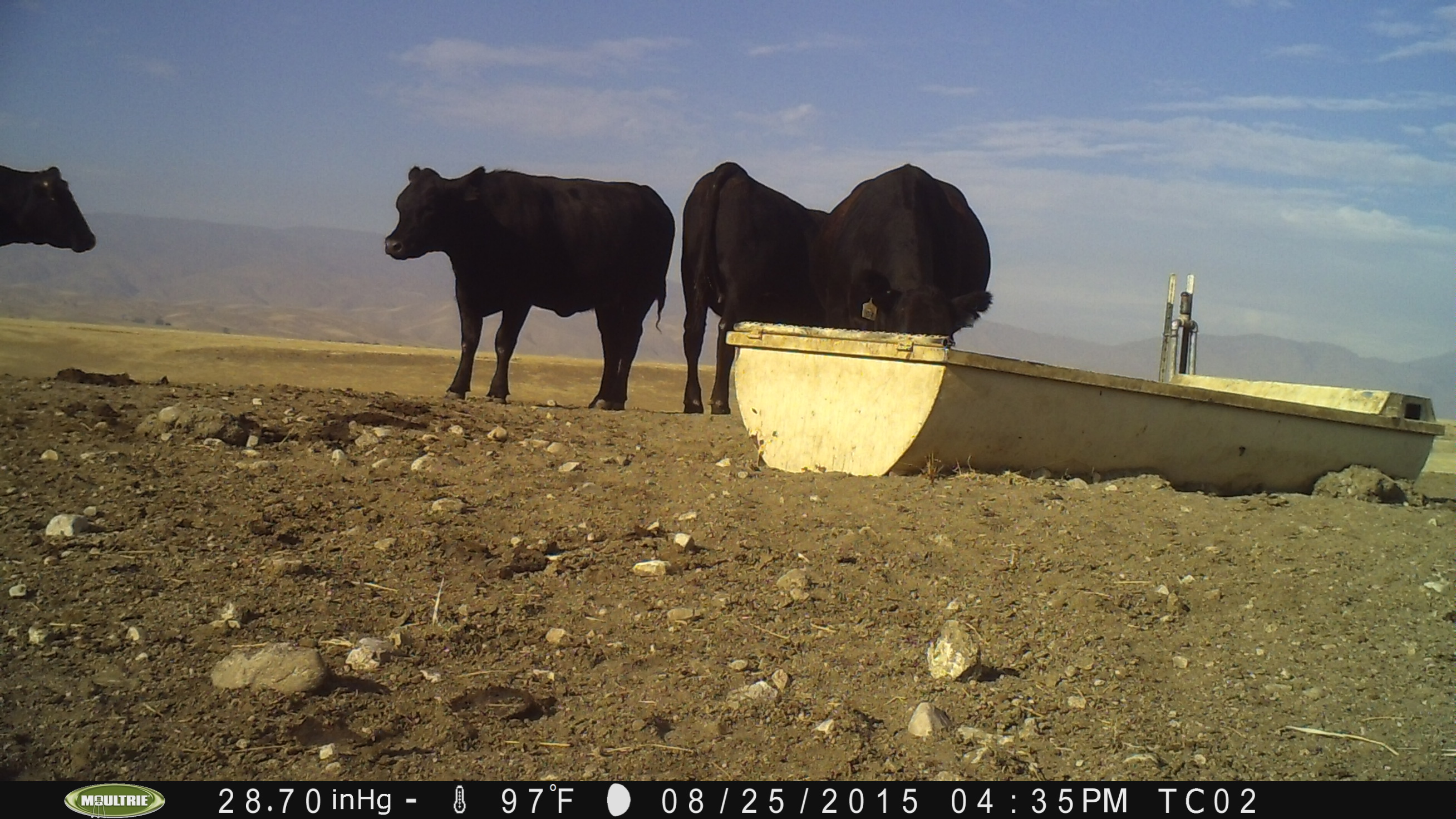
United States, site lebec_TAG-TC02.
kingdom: Animalia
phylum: Chordata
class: Mammalia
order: Artiodactyla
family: Bovidae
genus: Bos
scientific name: Bos taurus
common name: domestic cow